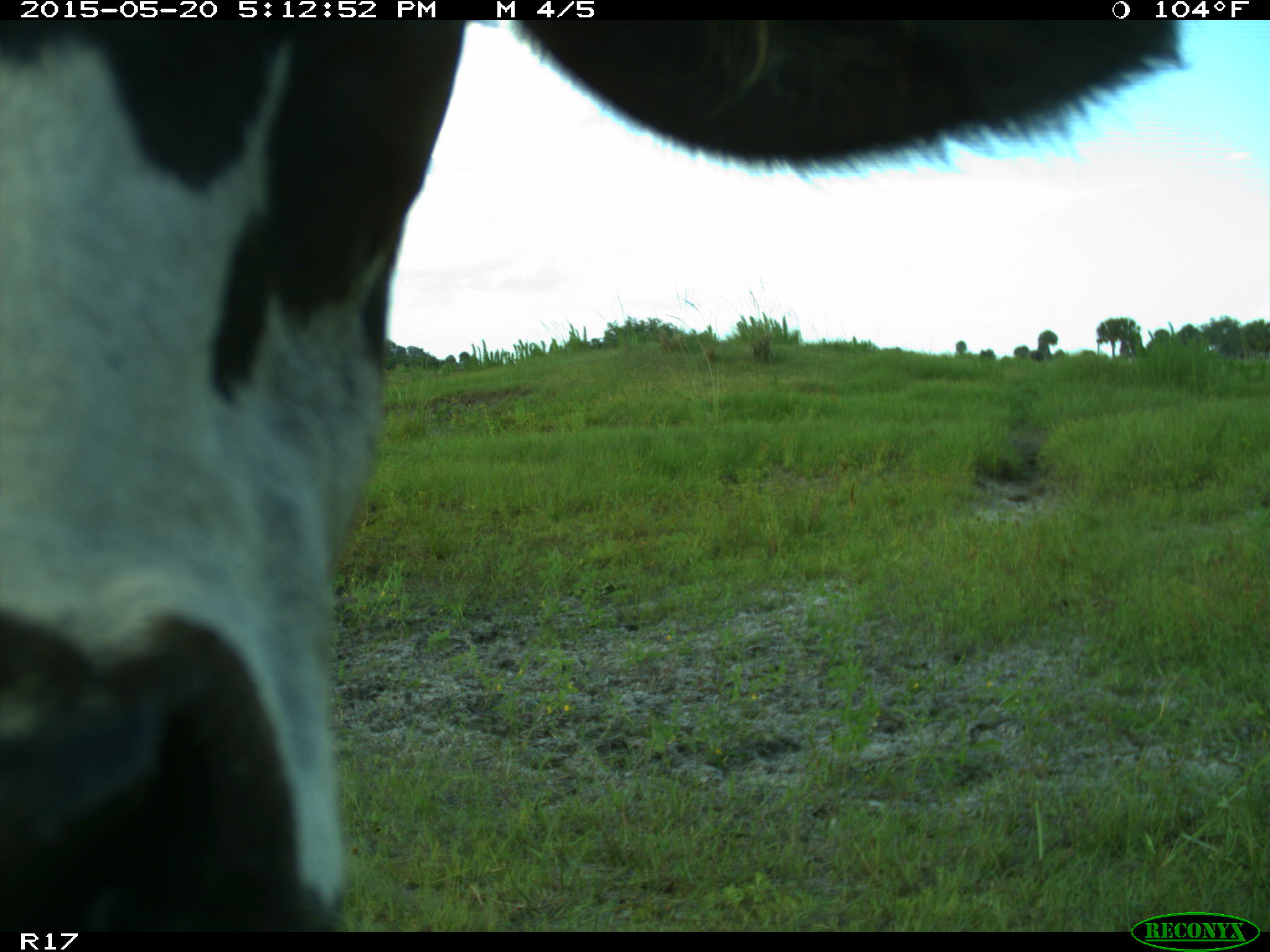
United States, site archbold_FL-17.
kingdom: Animalia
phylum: Chordata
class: Mammalia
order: Artiodactyla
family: Bovidae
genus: Bos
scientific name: Bos taurus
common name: domestic cow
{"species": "Bos taurus (domestic cow)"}